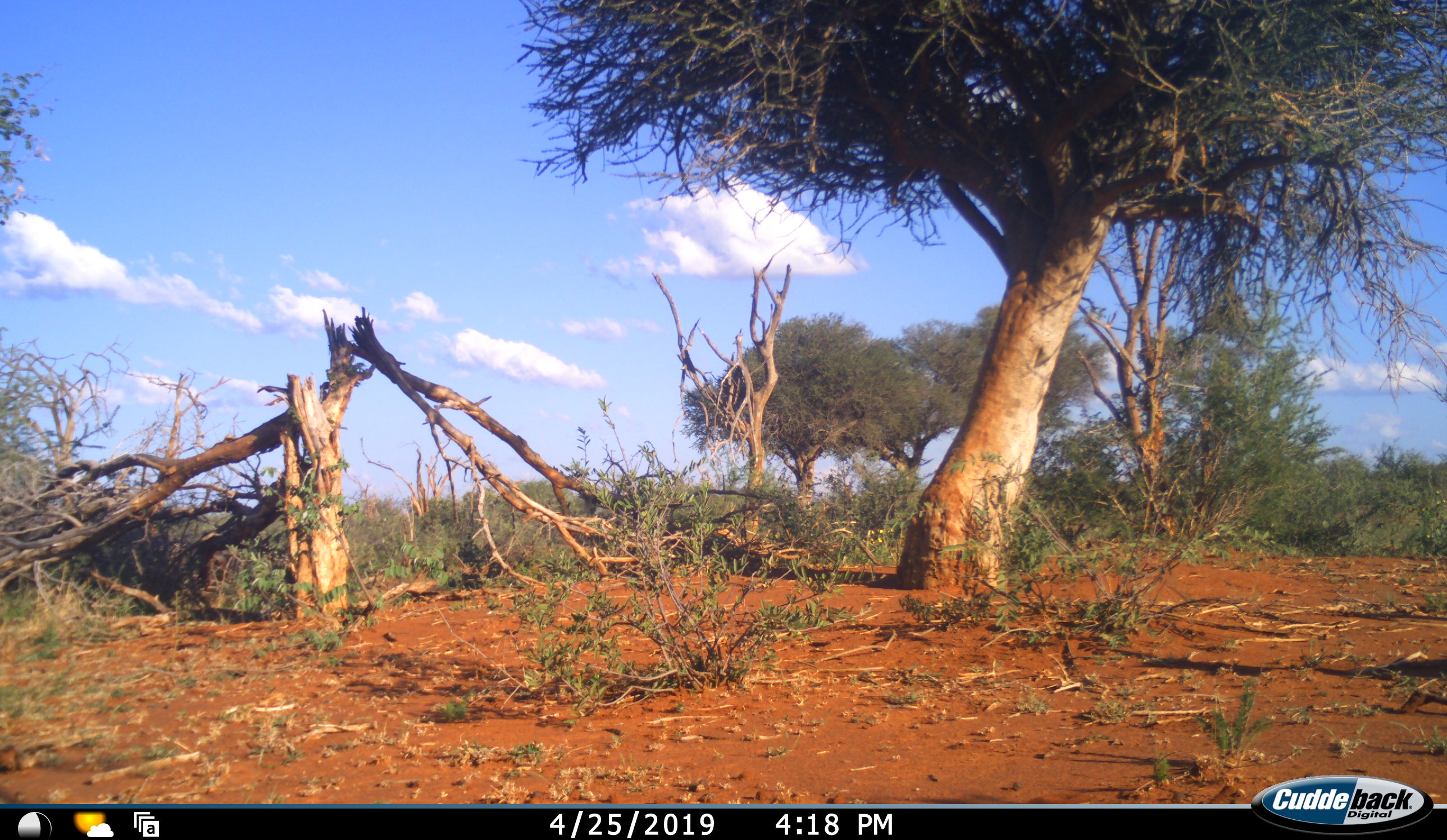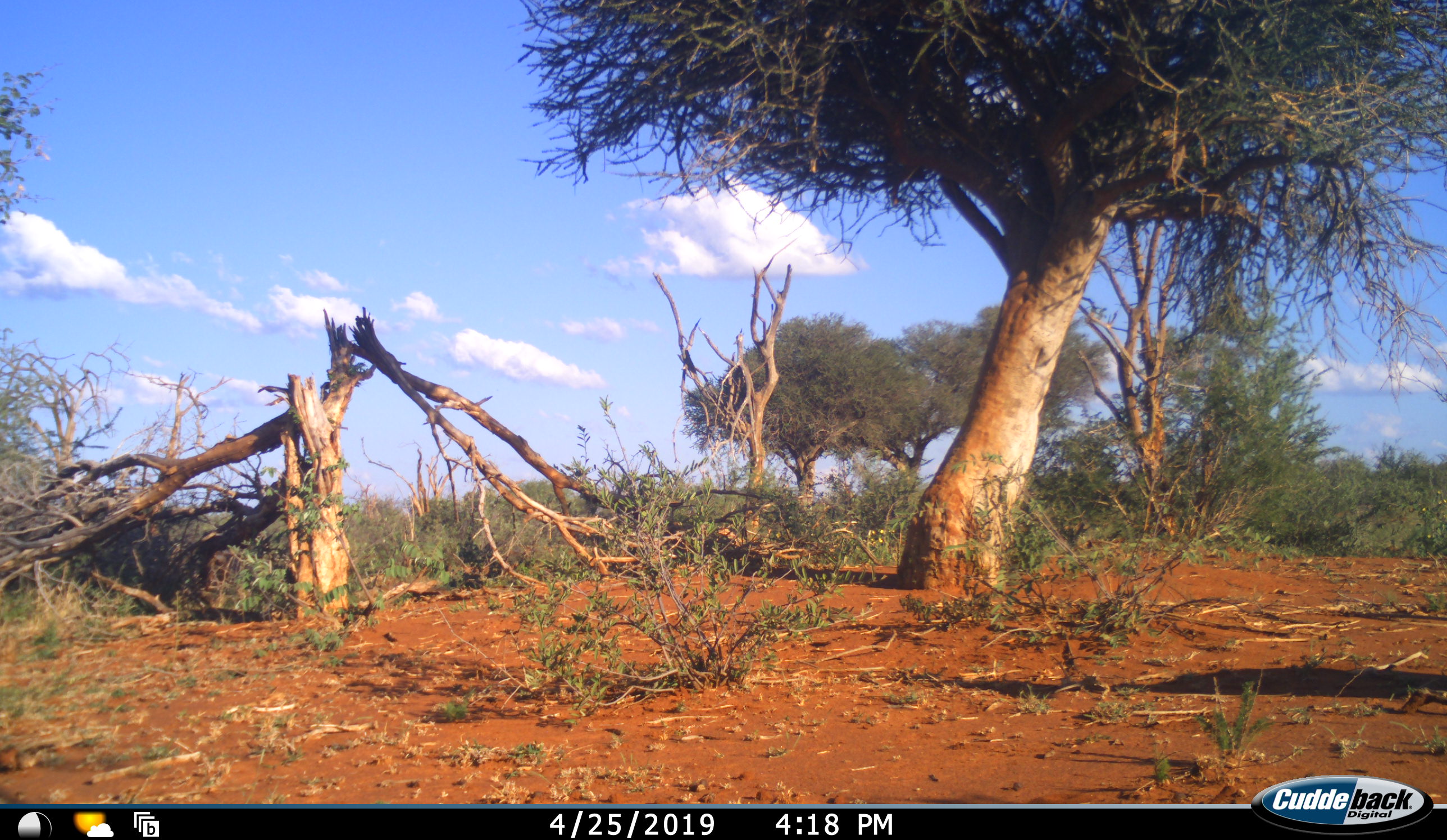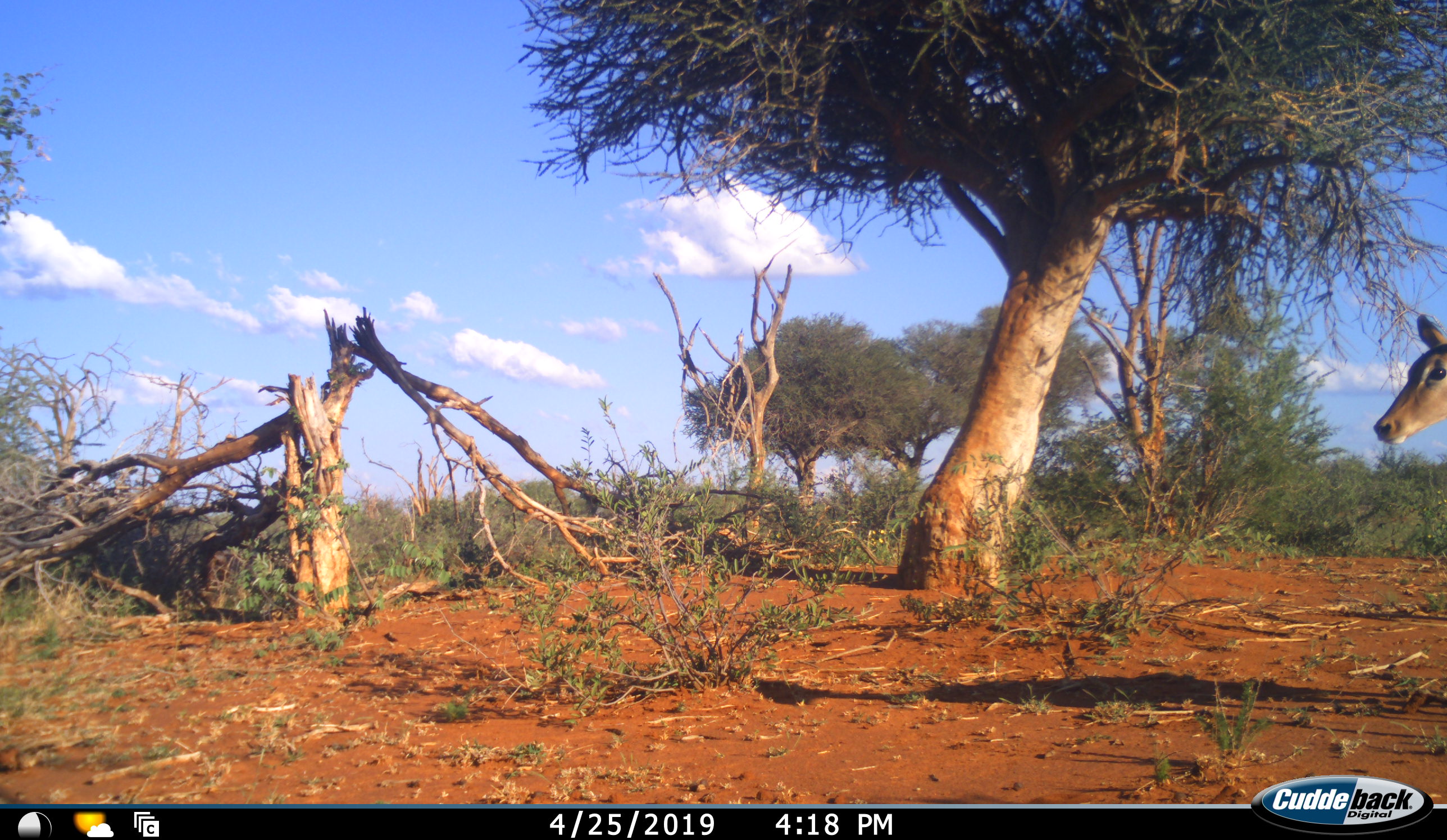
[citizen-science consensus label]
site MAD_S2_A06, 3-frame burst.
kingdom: Animalia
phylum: Chordata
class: Mammalia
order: Artiodactyla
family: Bovidae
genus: Aepyceros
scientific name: Aepyceros melampus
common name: impala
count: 1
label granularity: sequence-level